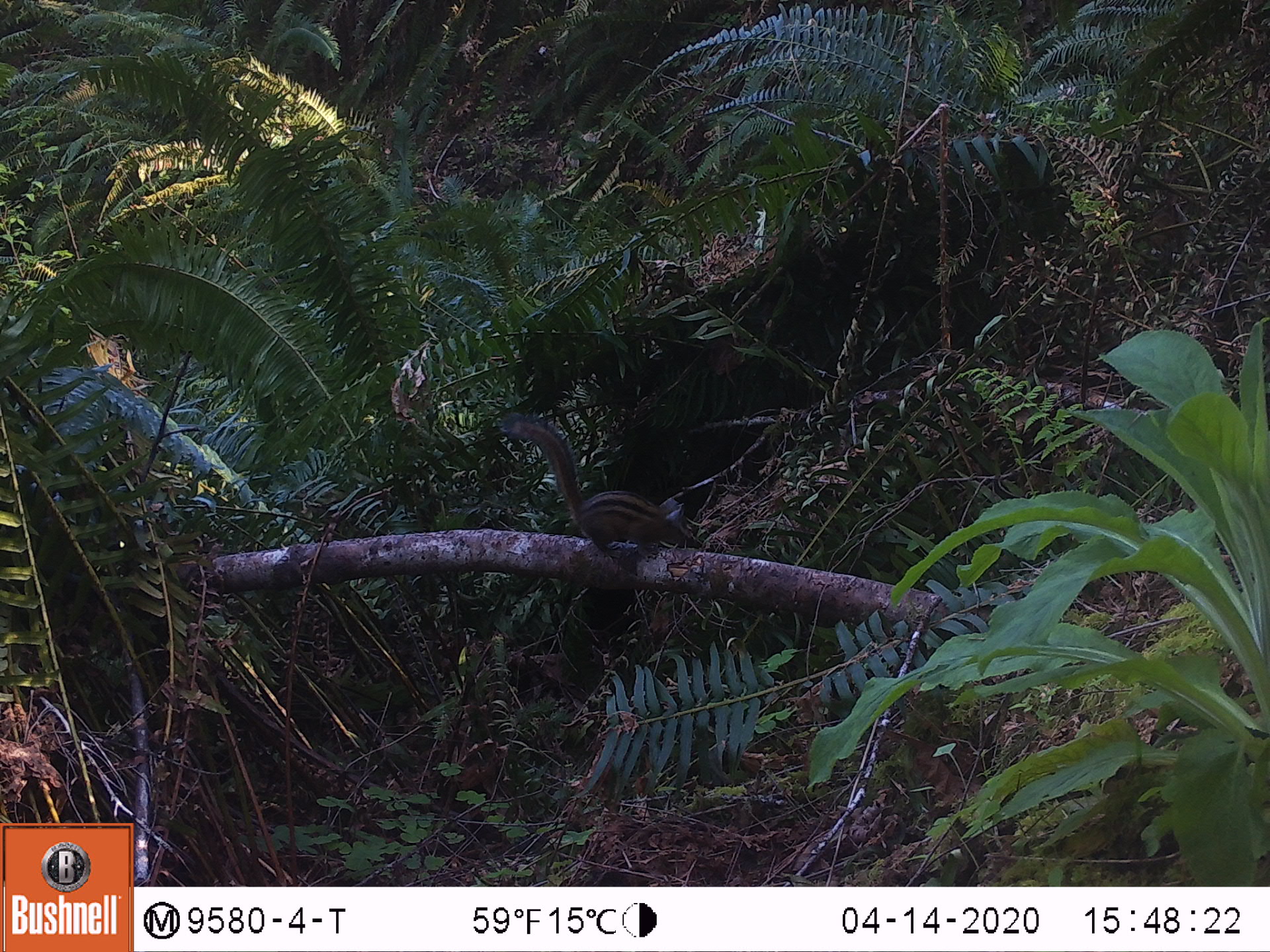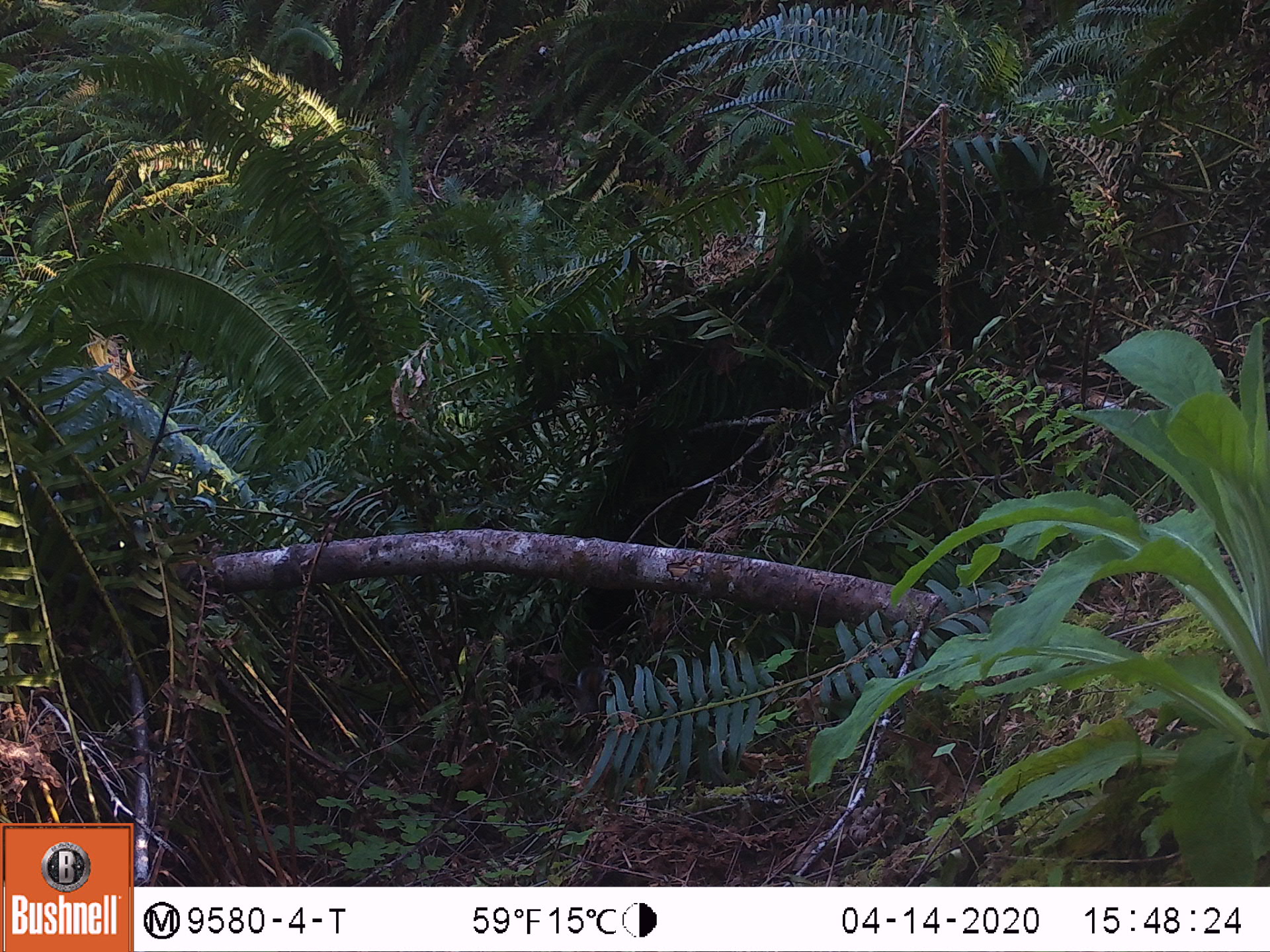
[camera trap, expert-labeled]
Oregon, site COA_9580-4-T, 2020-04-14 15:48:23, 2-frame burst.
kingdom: Animalia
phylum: Chordata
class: Mammalia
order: Rodentia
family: Sciuridae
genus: Neotamias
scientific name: Neotamias townsendii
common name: townsend's chipmunk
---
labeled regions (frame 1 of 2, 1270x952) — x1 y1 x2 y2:
townsend's chipmunk: 497 404 708 561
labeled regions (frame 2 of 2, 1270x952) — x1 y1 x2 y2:
townsend's chipmunk: 555 625 609 715